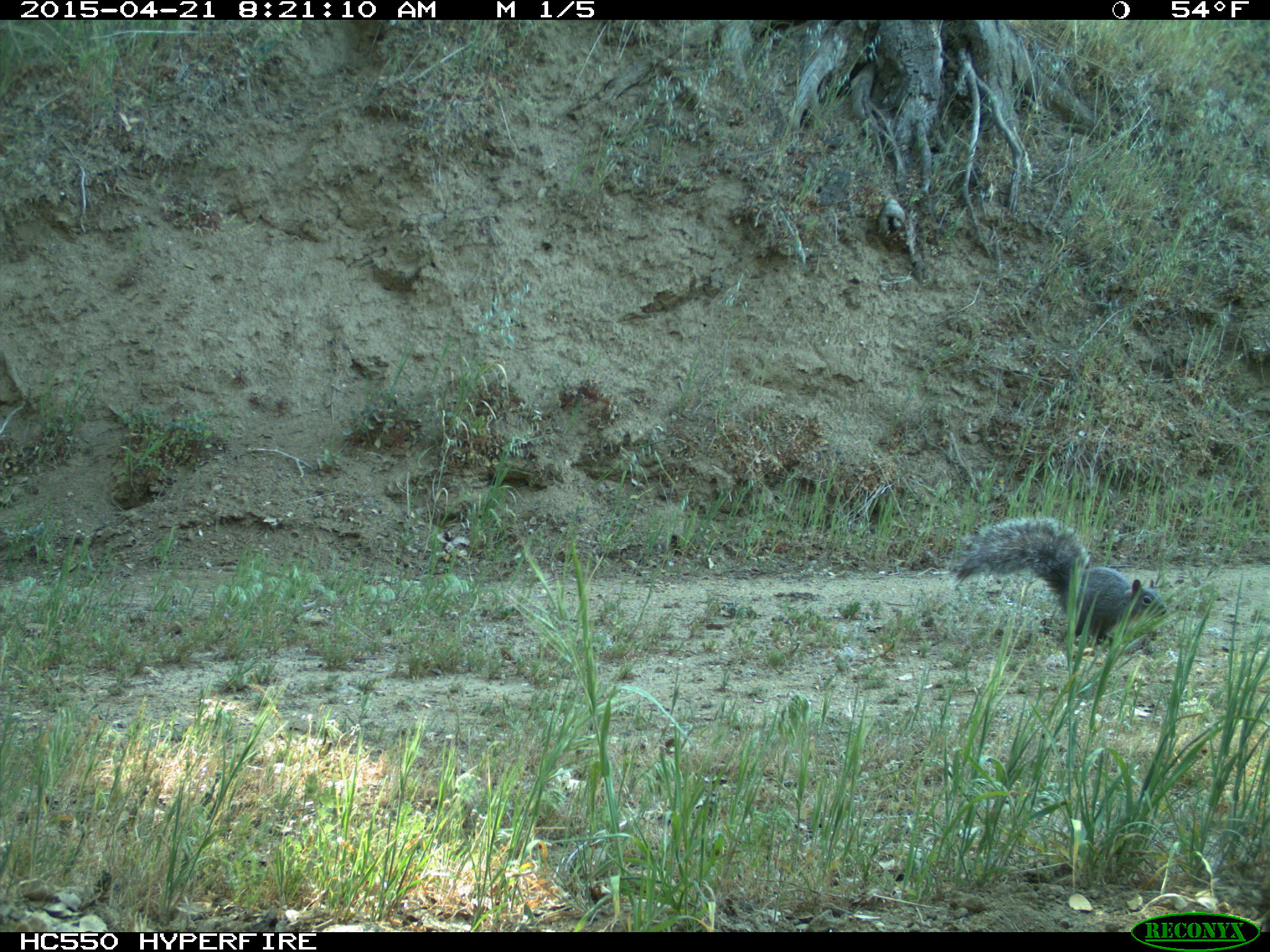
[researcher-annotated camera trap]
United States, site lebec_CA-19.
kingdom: Animalia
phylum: Chordata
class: Mammalia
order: Rodentia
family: Sciuridae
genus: Sciurus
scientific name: Sciurus carolinensis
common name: eastern gray squirrel